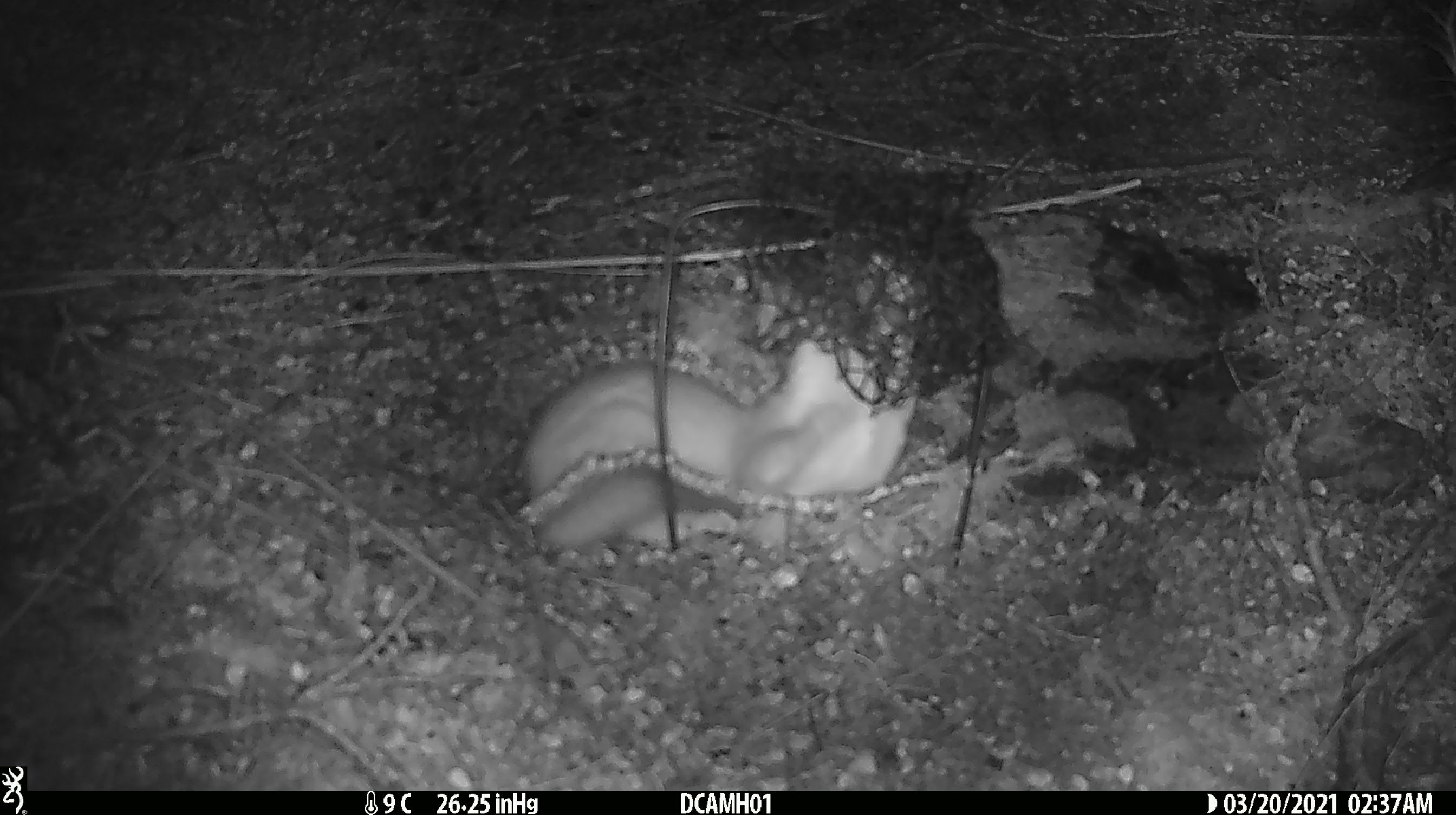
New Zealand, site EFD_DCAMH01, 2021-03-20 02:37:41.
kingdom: Animalia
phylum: Chordata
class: Mammalia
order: Carnivora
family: Mustelidae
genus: Mustela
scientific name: Mustela erminea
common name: stoat